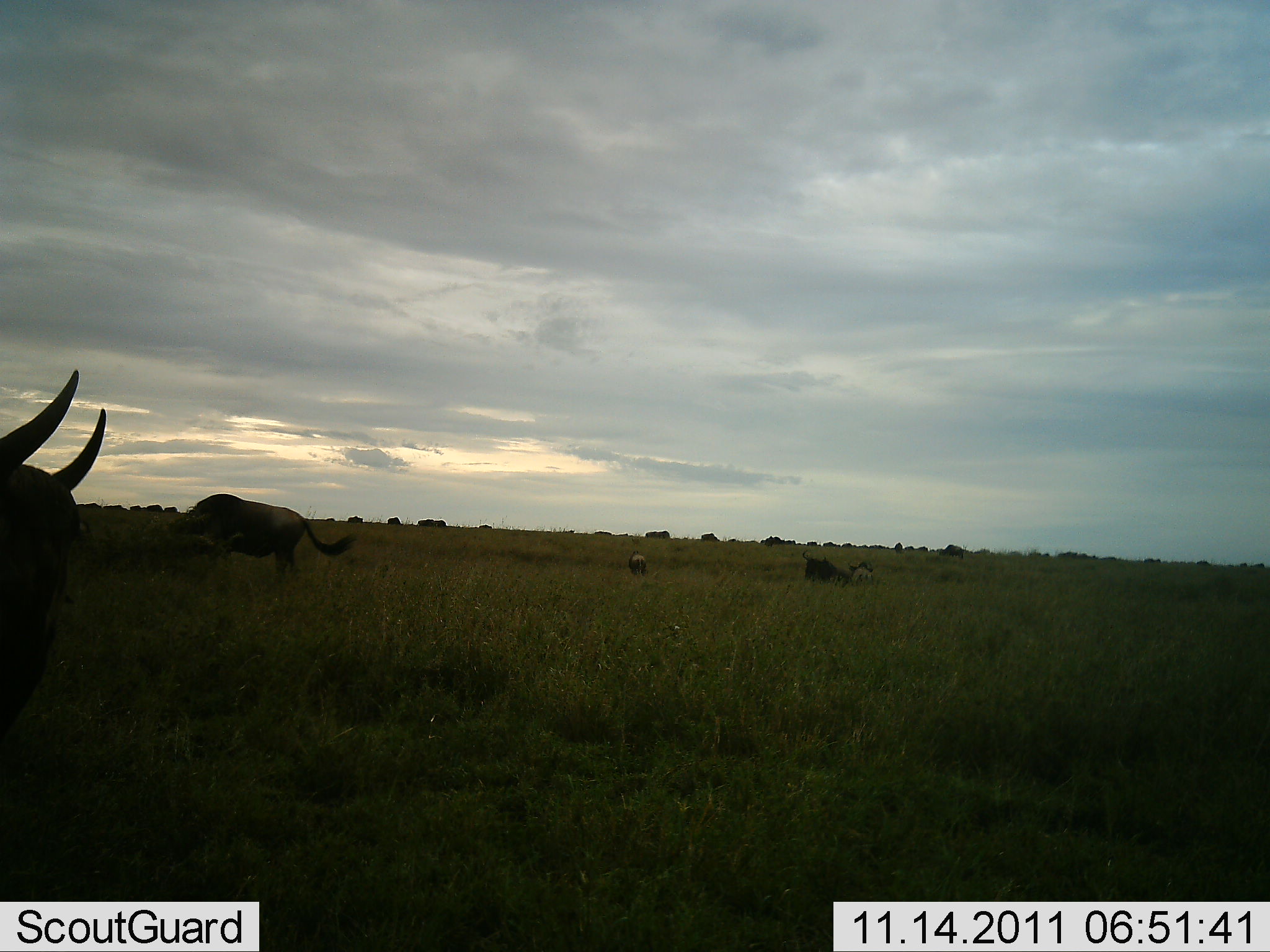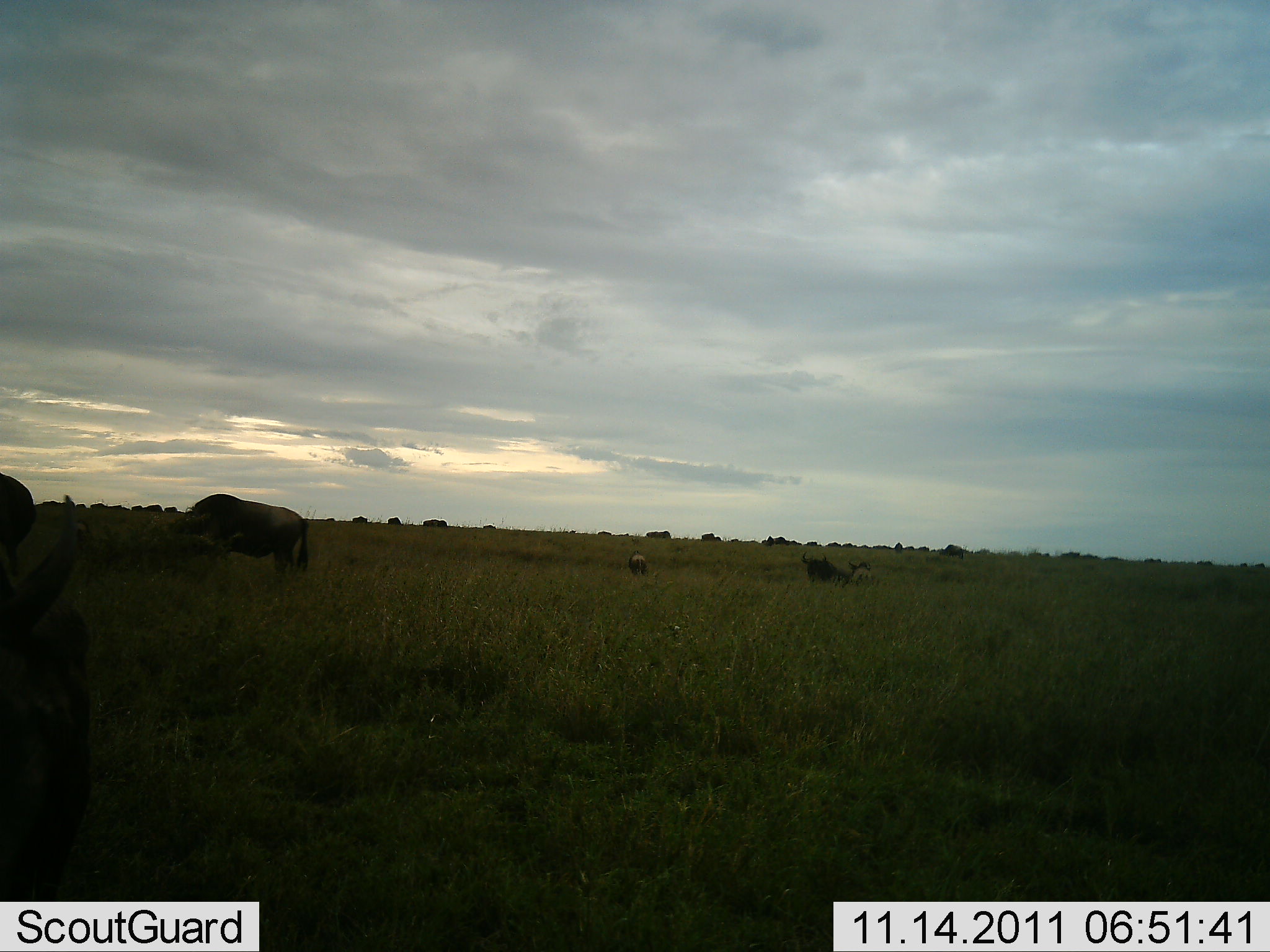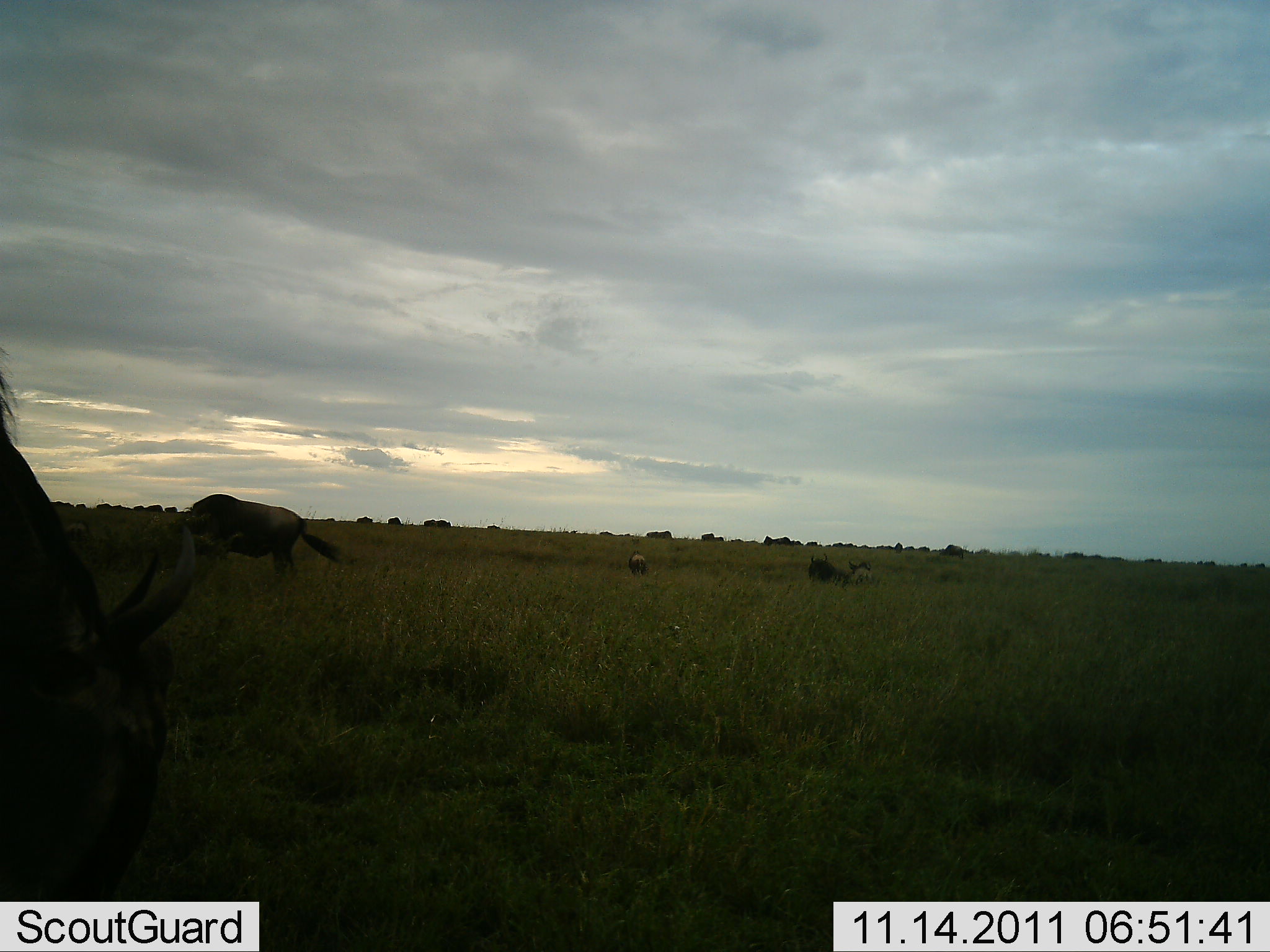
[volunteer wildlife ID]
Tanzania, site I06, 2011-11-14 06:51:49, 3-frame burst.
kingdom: Animalia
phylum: Chordata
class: Mammalia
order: Artiodactyla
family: Bovidae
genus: Connochaetes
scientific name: Connochaetes taurinus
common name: blue wildebeest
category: wildebeest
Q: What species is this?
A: Wildebeest (blue wildebeest) (Connochaetes taurinus).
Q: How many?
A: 5.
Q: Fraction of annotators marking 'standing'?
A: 36%.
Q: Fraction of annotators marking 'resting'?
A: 0%.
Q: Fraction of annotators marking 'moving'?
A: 27%.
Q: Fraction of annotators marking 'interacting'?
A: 0%.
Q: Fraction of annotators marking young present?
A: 0%.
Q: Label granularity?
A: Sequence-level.